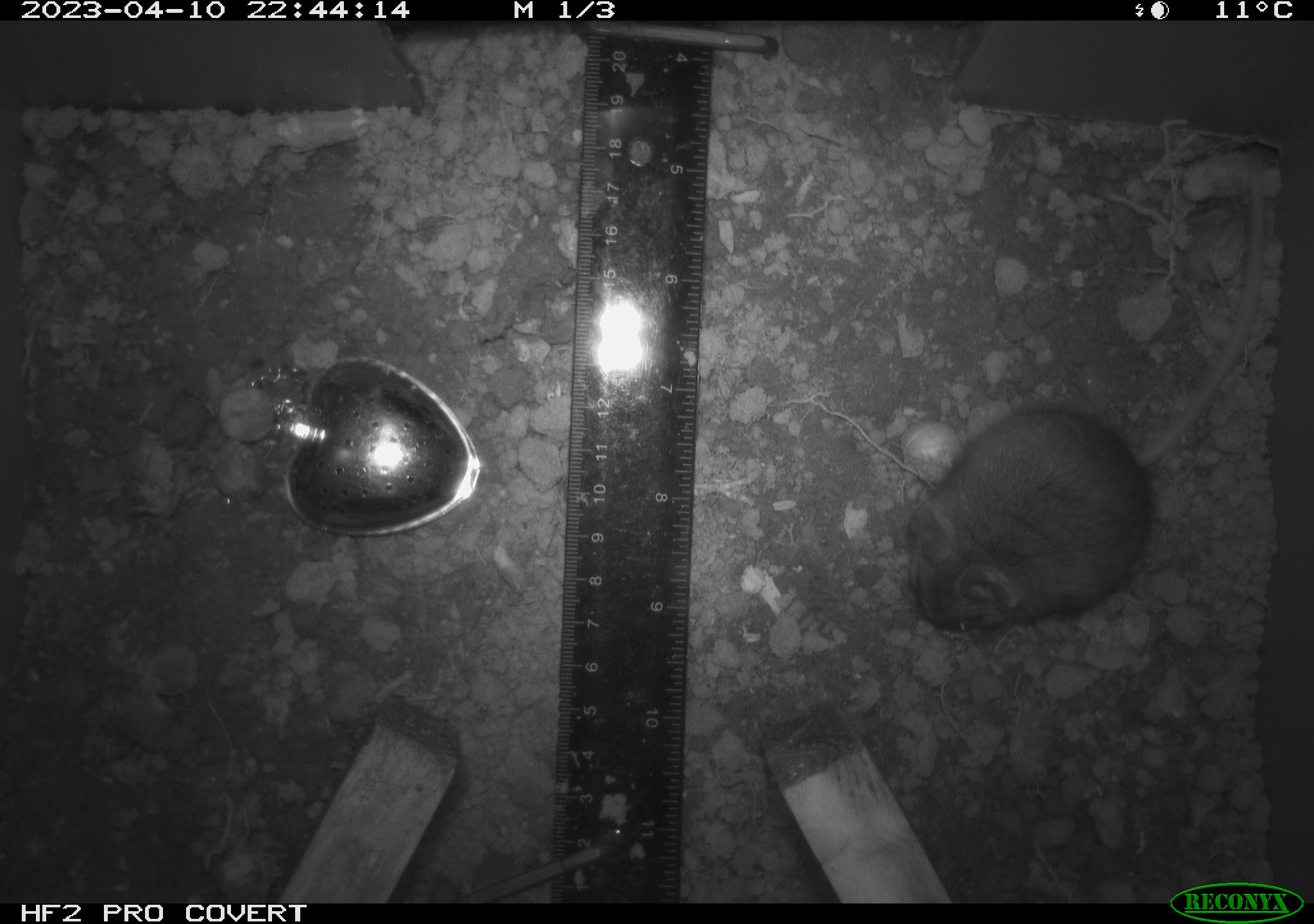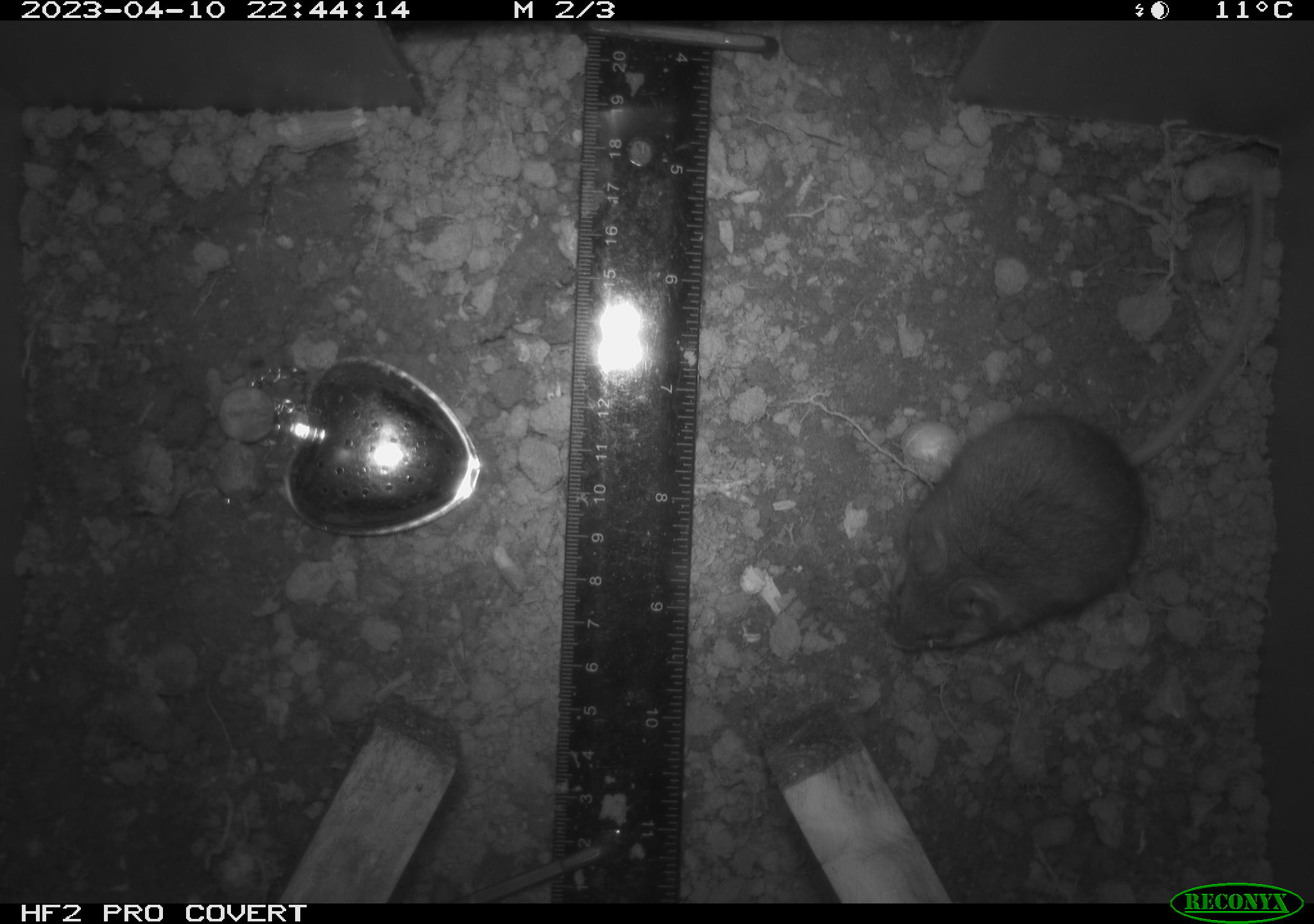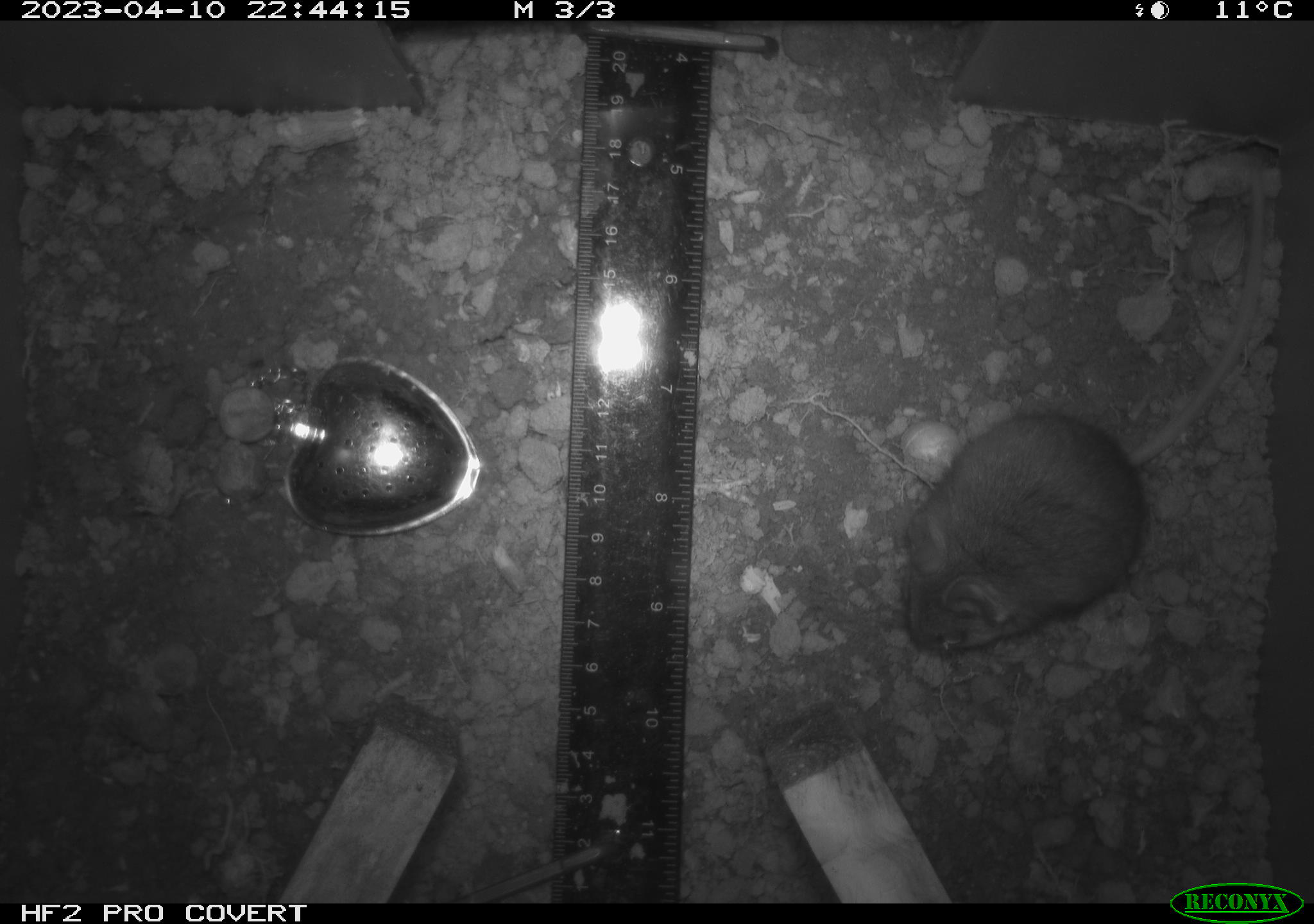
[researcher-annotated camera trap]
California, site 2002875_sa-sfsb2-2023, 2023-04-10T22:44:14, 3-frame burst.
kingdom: Animalia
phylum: Chordata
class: Mammalia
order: Rodentia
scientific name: Rodentia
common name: mouse species